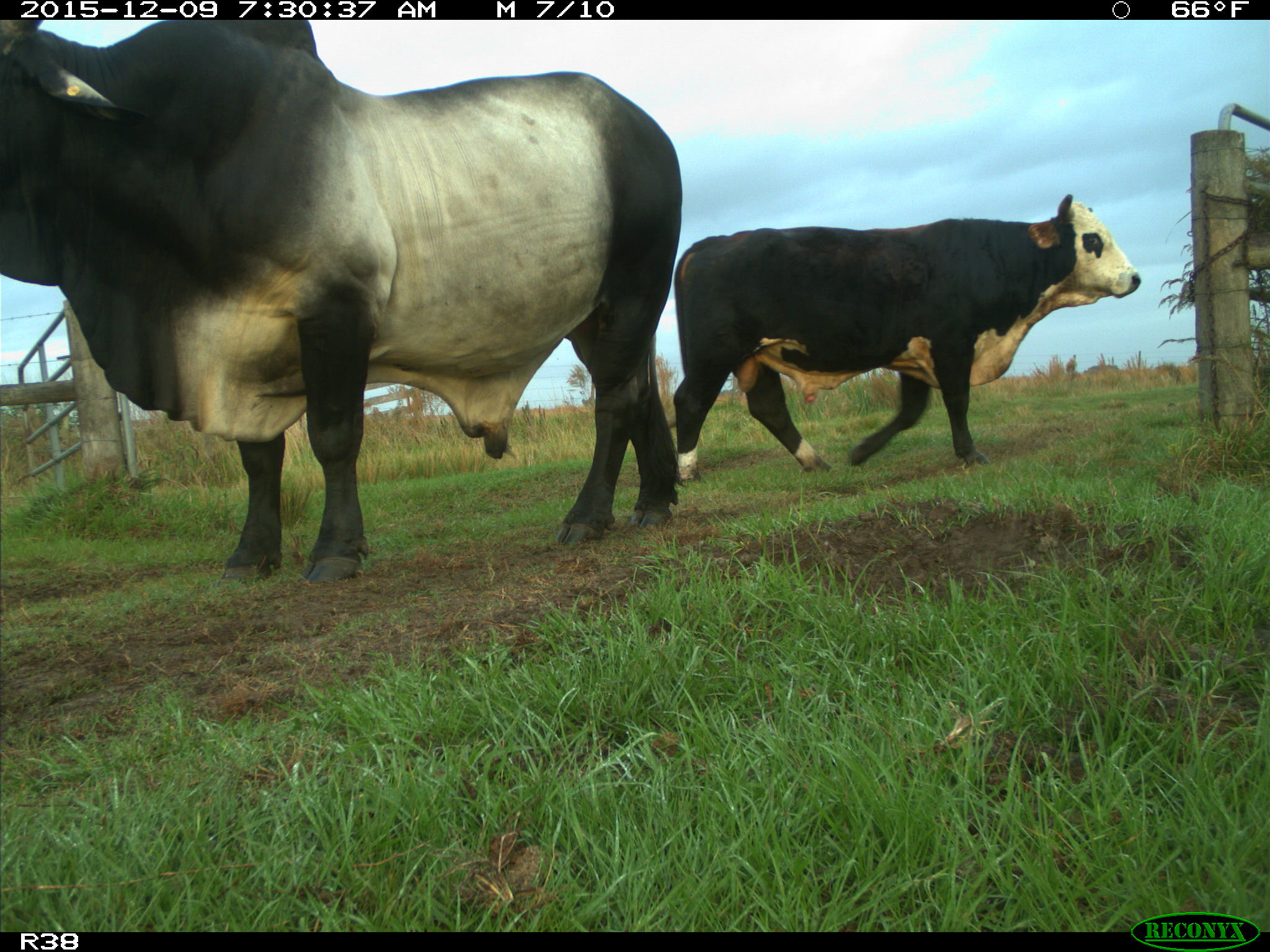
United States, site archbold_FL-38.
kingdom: Animalia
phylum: Chordata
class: Mammalia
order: Artiodactyla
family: Bovidae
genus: Bos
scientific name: Bos taurus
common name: domestic cow